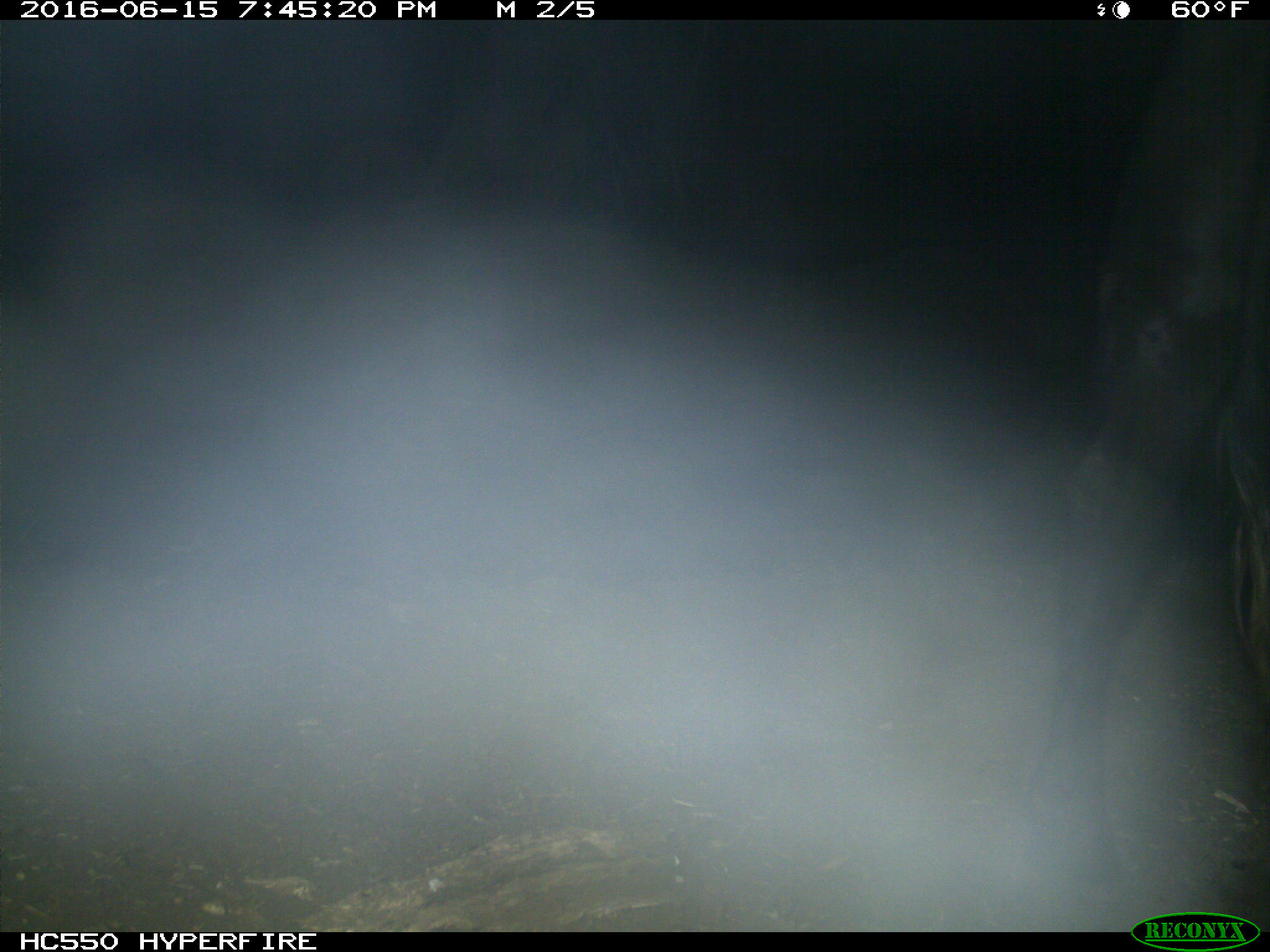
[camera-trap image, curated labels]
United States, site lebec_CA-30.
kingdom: Animalia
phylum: Chordata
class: Mammalia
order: Artiodactyla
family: Bovidae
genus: Bos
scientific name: Bos taurus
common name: domestic cow